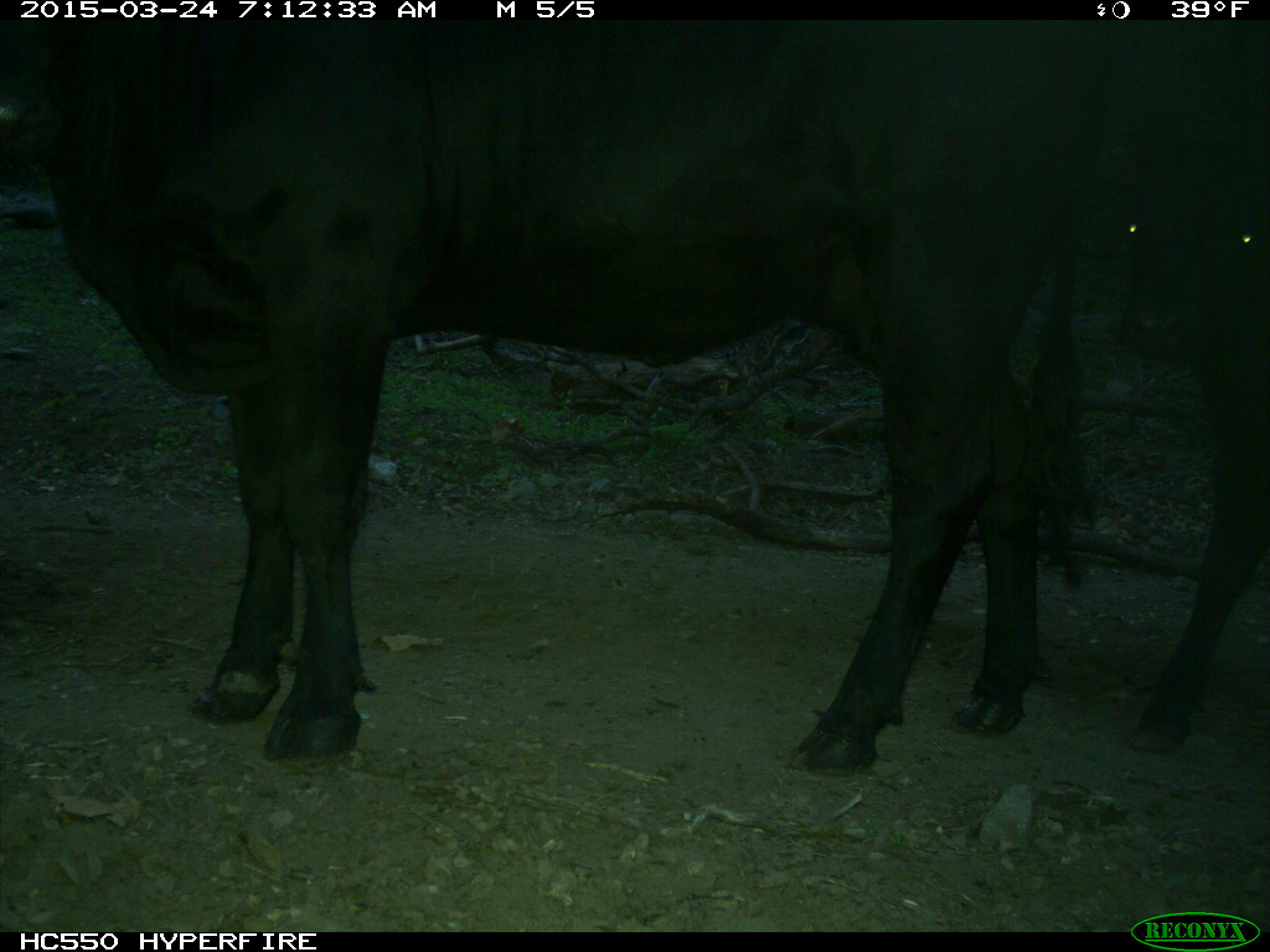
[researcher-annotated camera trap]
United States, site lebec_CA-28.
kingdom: Animalia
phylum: Chordata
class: Mammalia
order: Artiodactyla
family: Bovidae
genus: Bos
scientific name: Bos taurus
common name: domestic cow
Bos taurus (domestic cow).